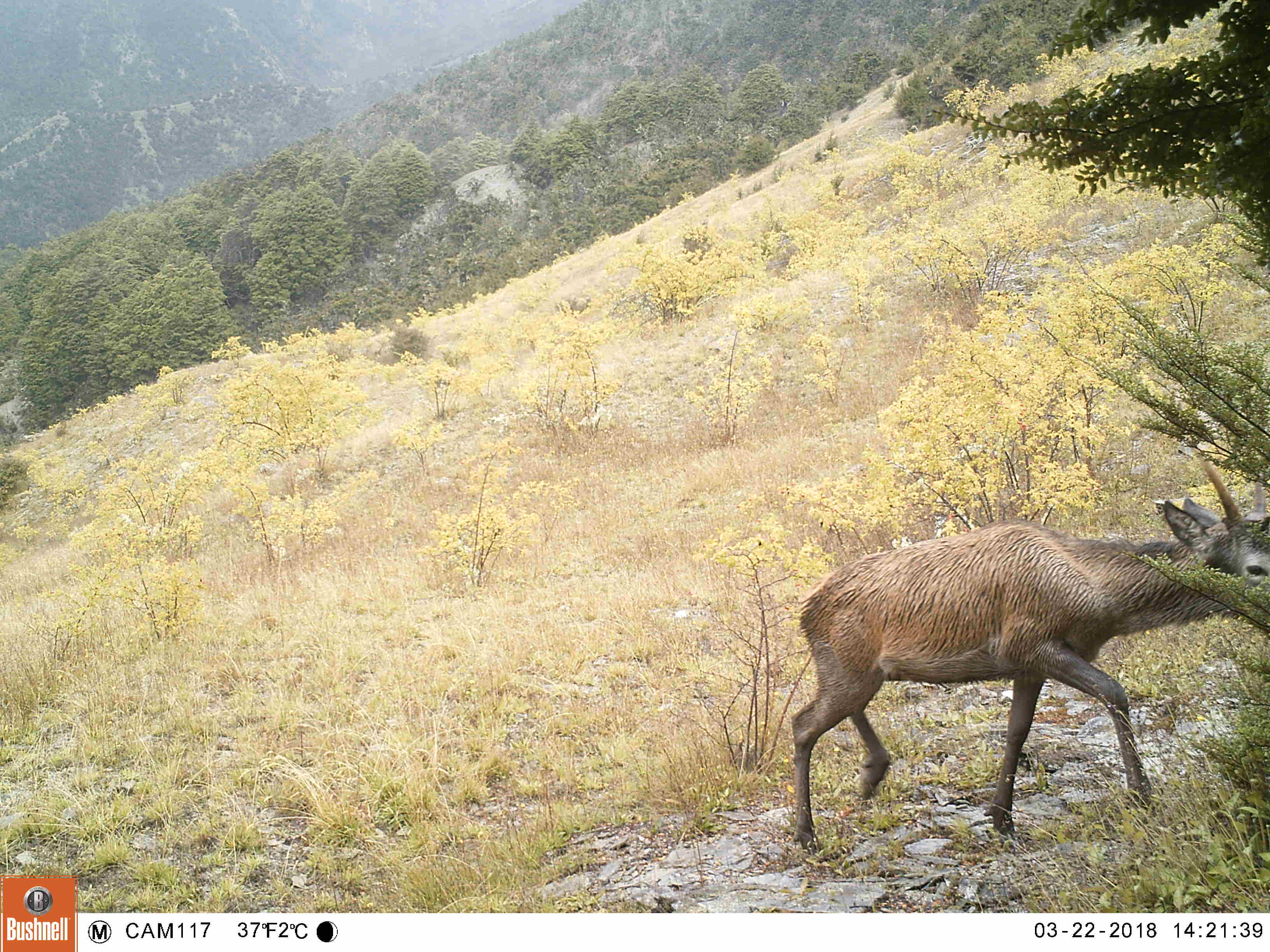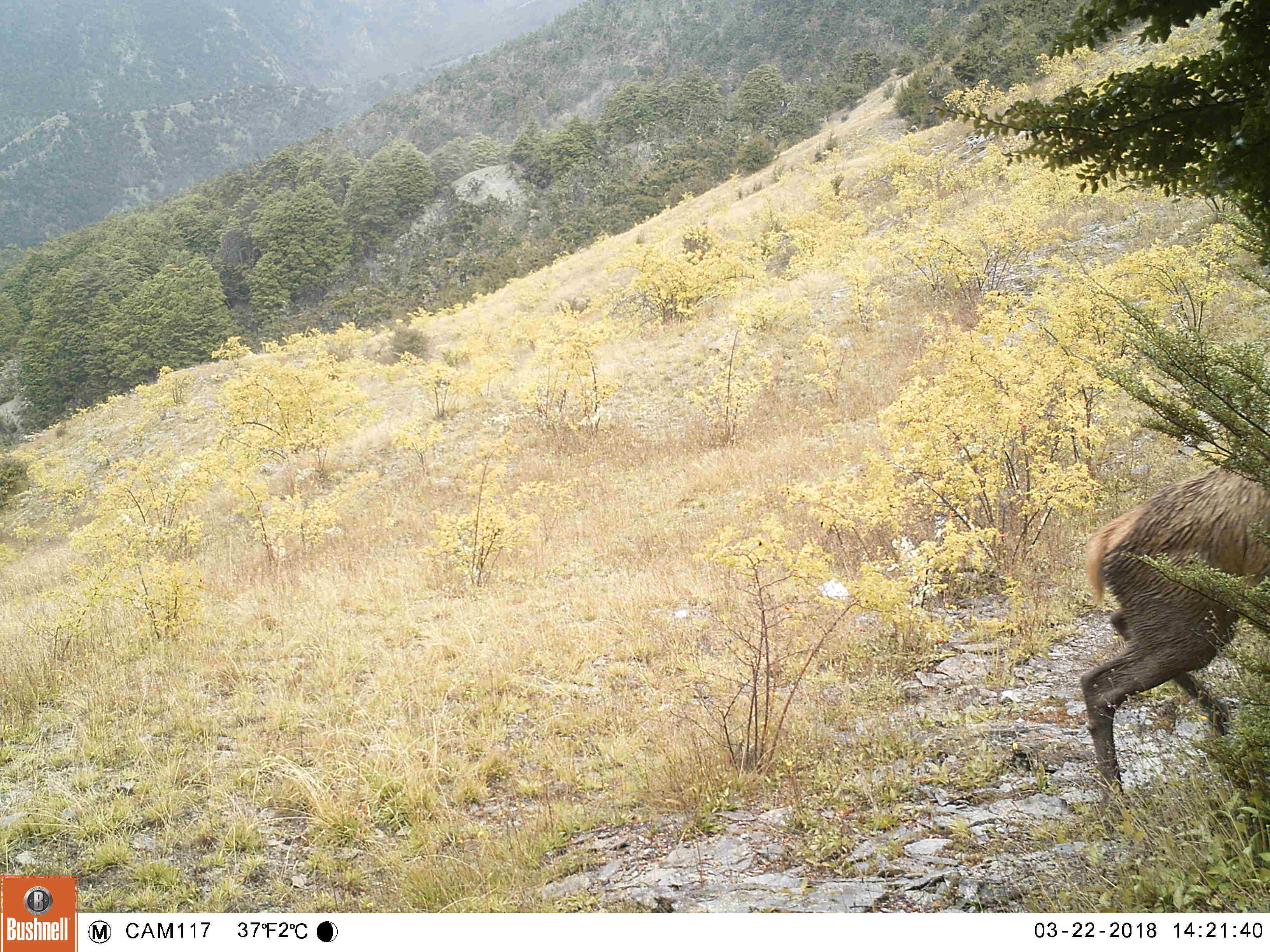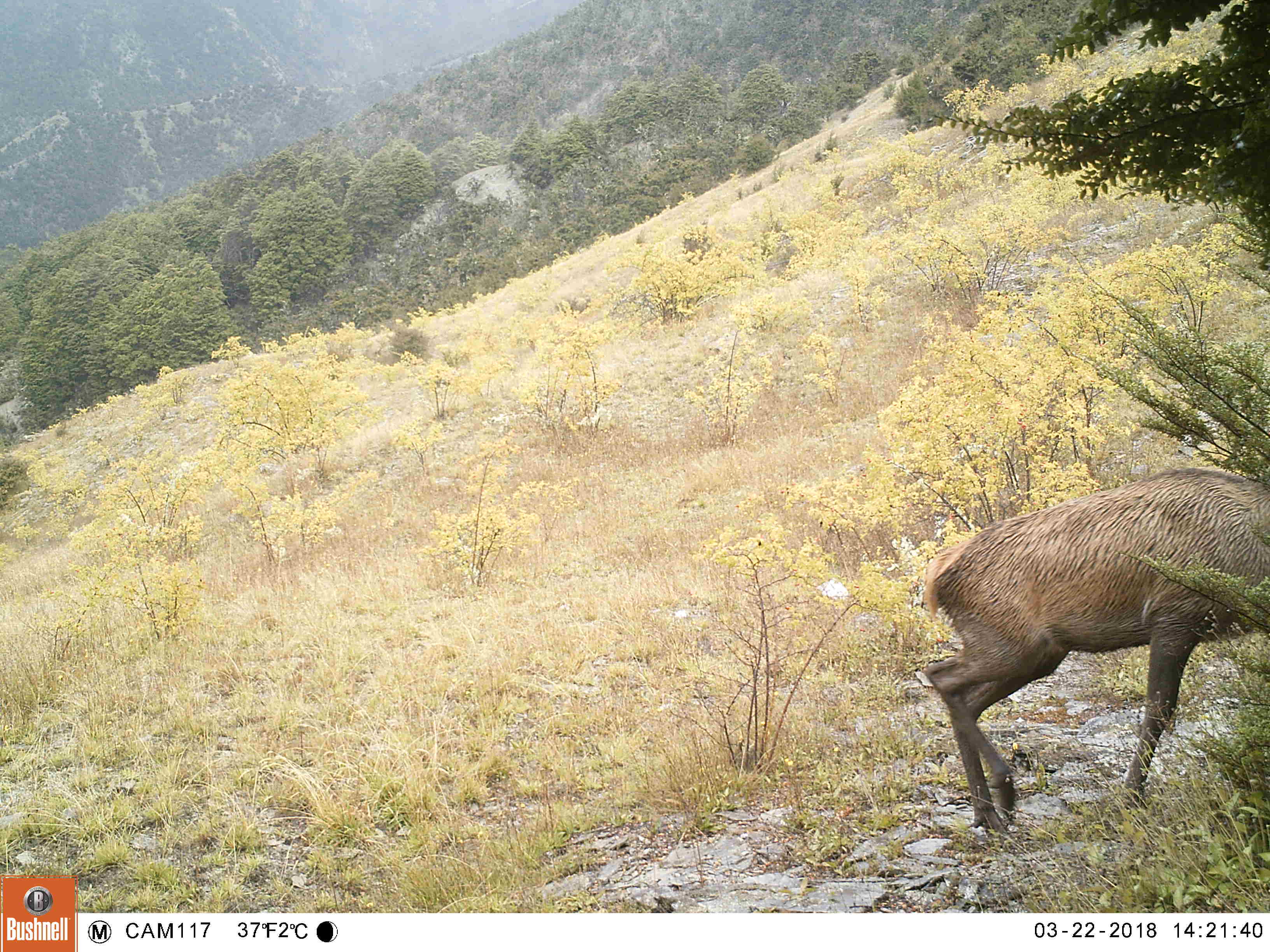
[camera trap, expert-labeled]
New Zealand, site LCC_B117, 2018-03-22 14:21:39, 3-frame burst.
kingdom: Animalia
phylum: Chordata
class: Mammalia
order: Artiodactyla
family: Cervidae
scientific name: Cervidae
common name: deer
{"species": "deer (Cervidae)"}